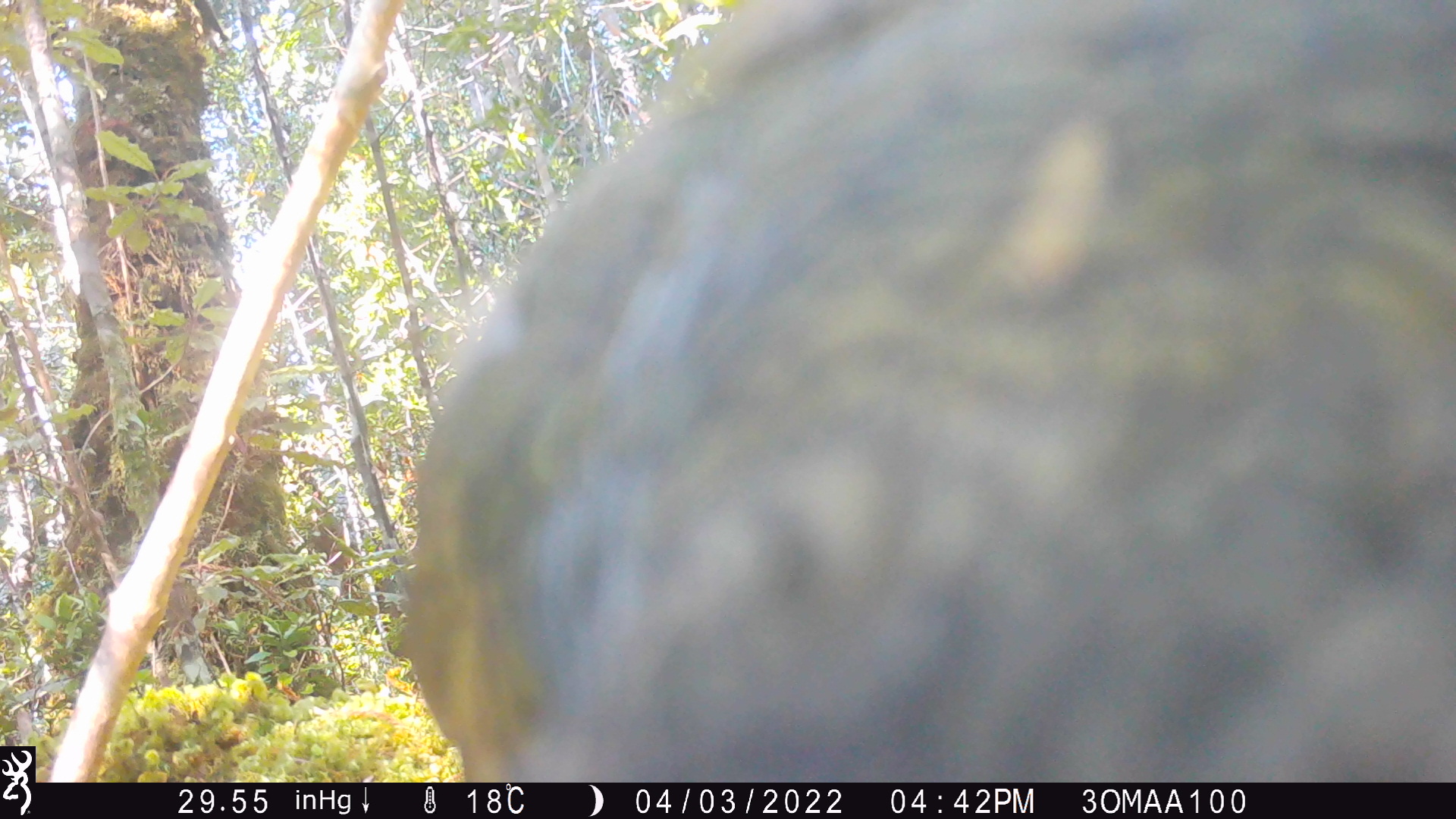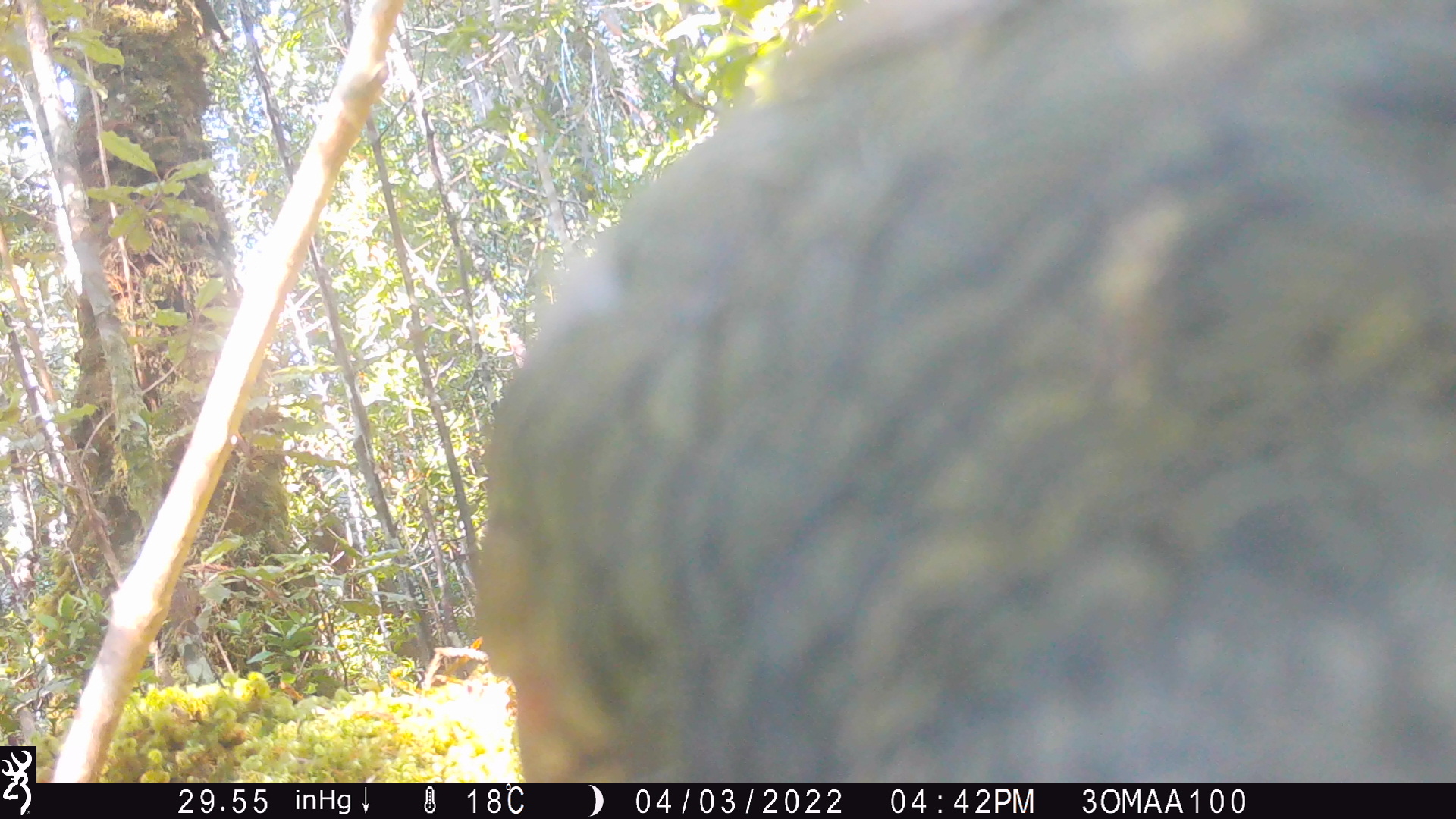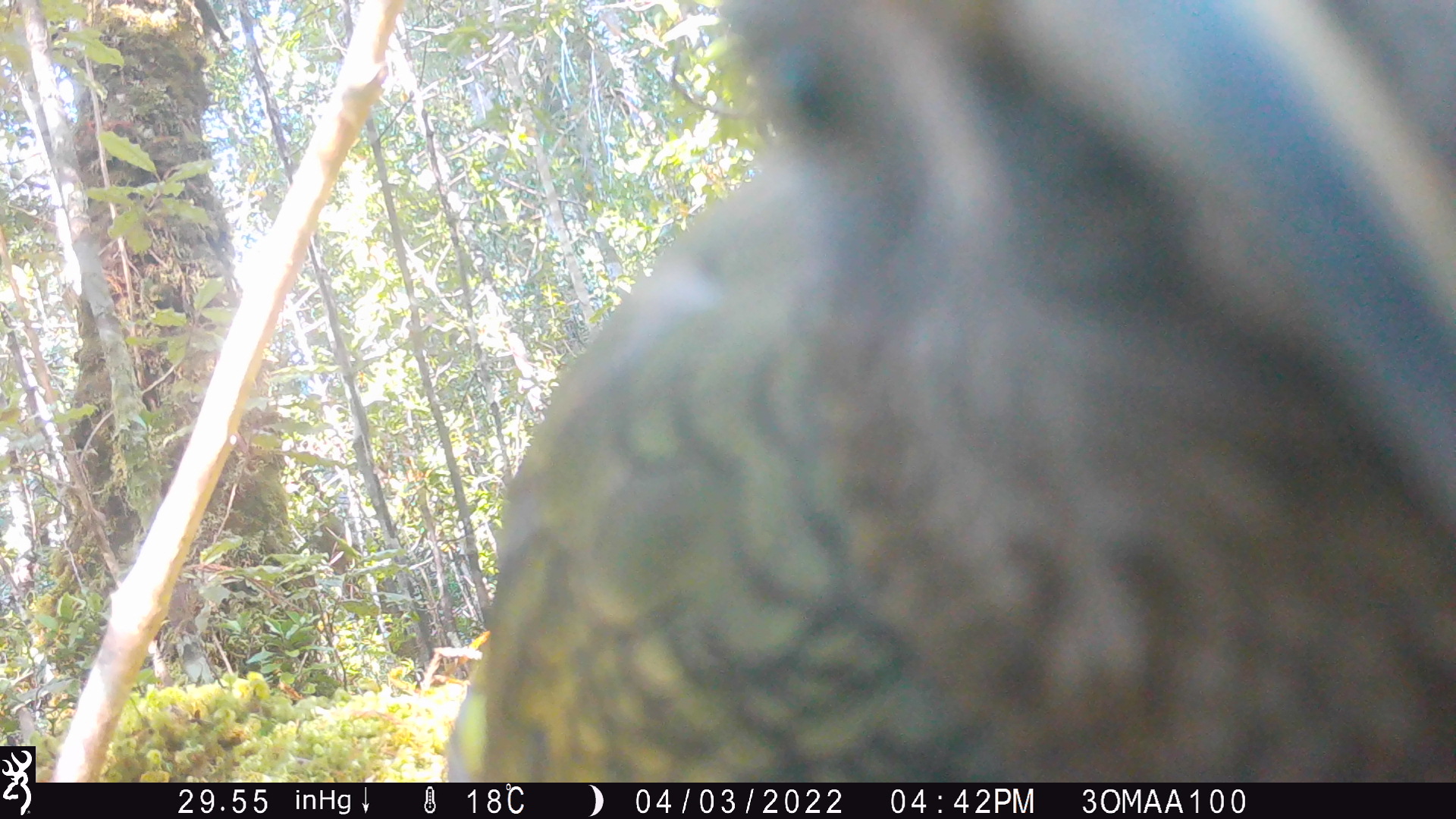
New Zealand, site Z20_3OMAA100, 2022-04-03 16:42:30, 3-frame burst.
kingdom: Animalia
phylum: Chordata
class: Aves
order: Psittaciformes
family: Strigopidae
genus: Nestor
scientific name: Nestor notabilis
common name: kea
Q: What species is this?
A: Kea (Nestor notabilis).